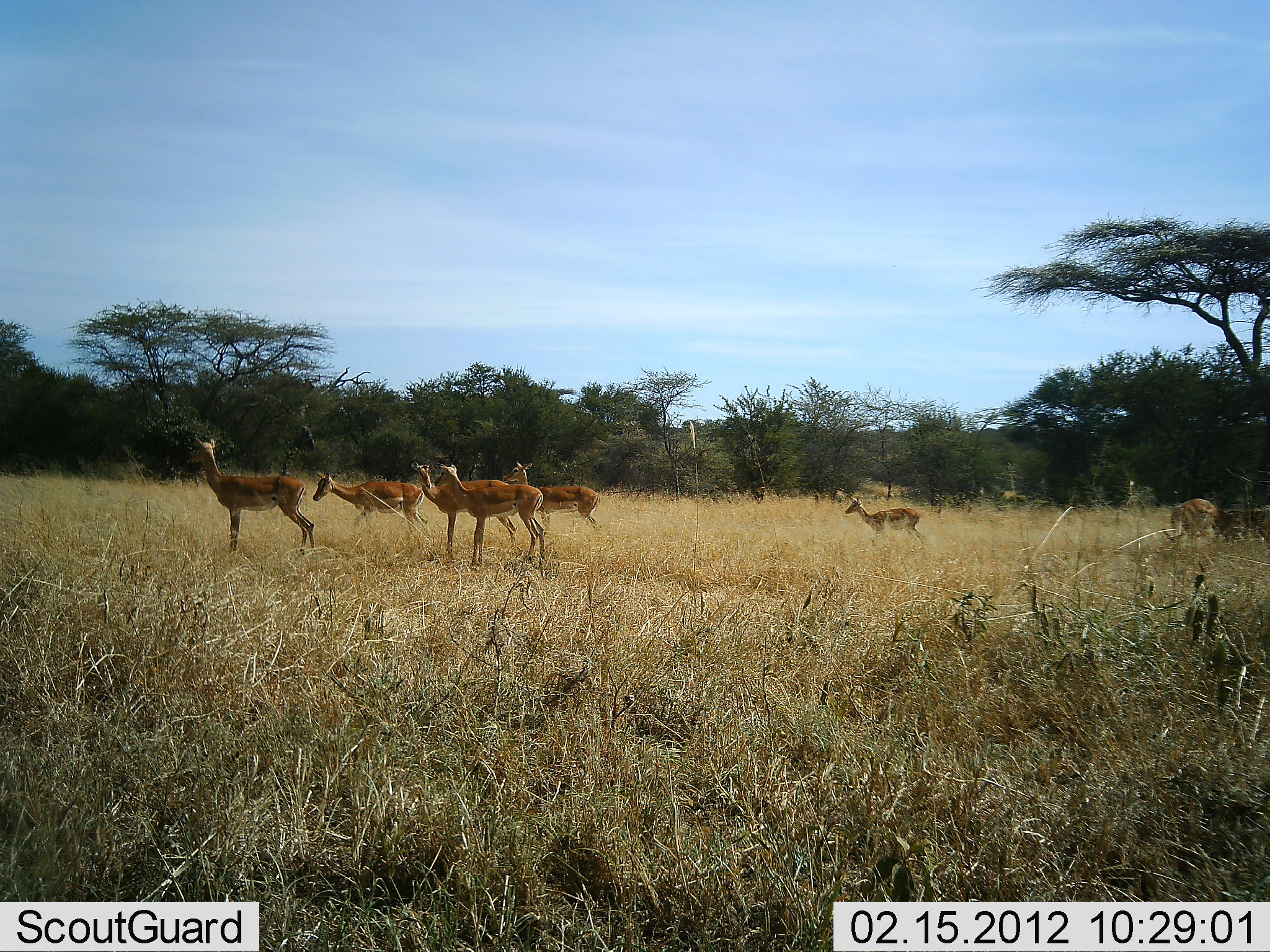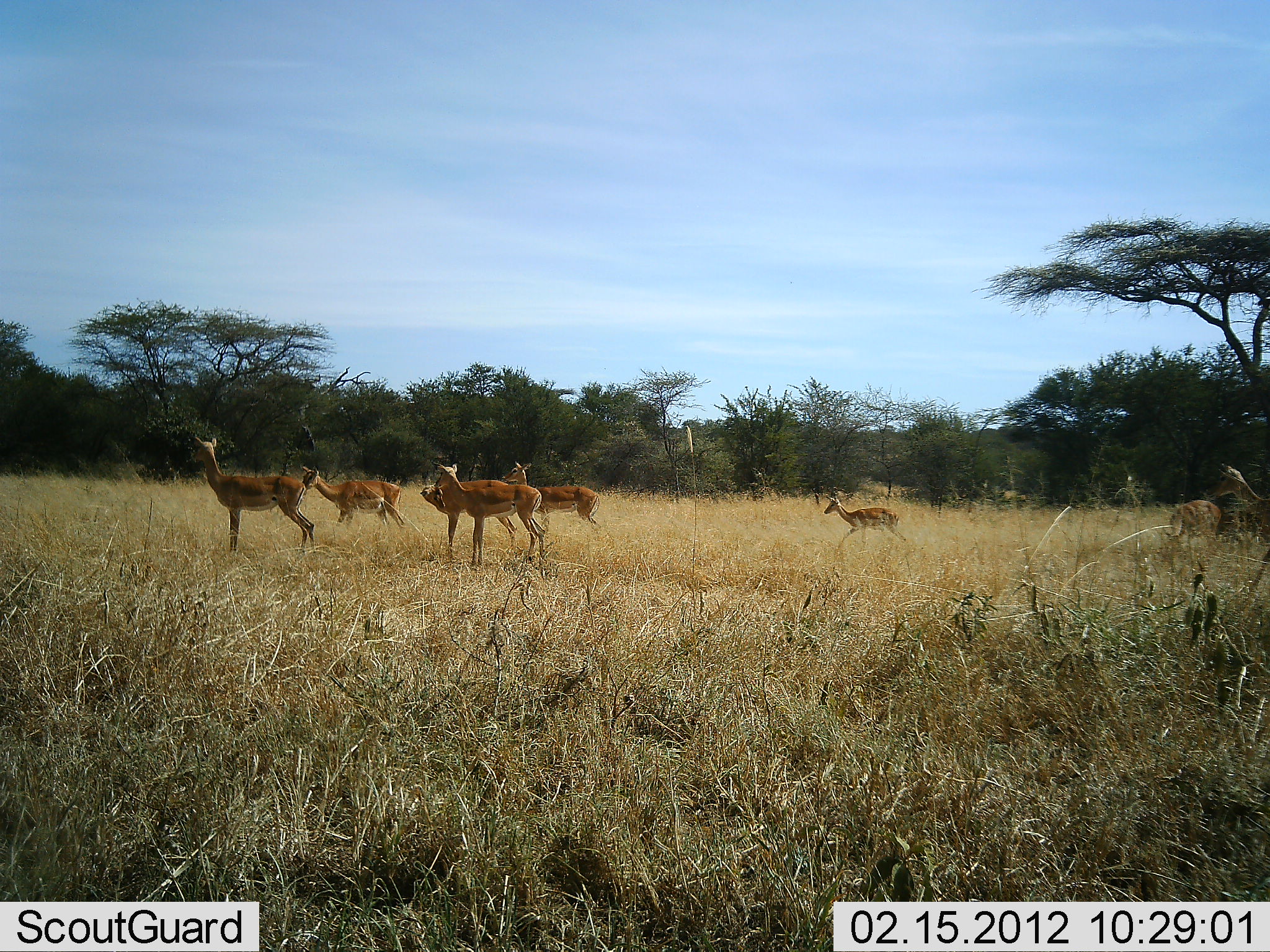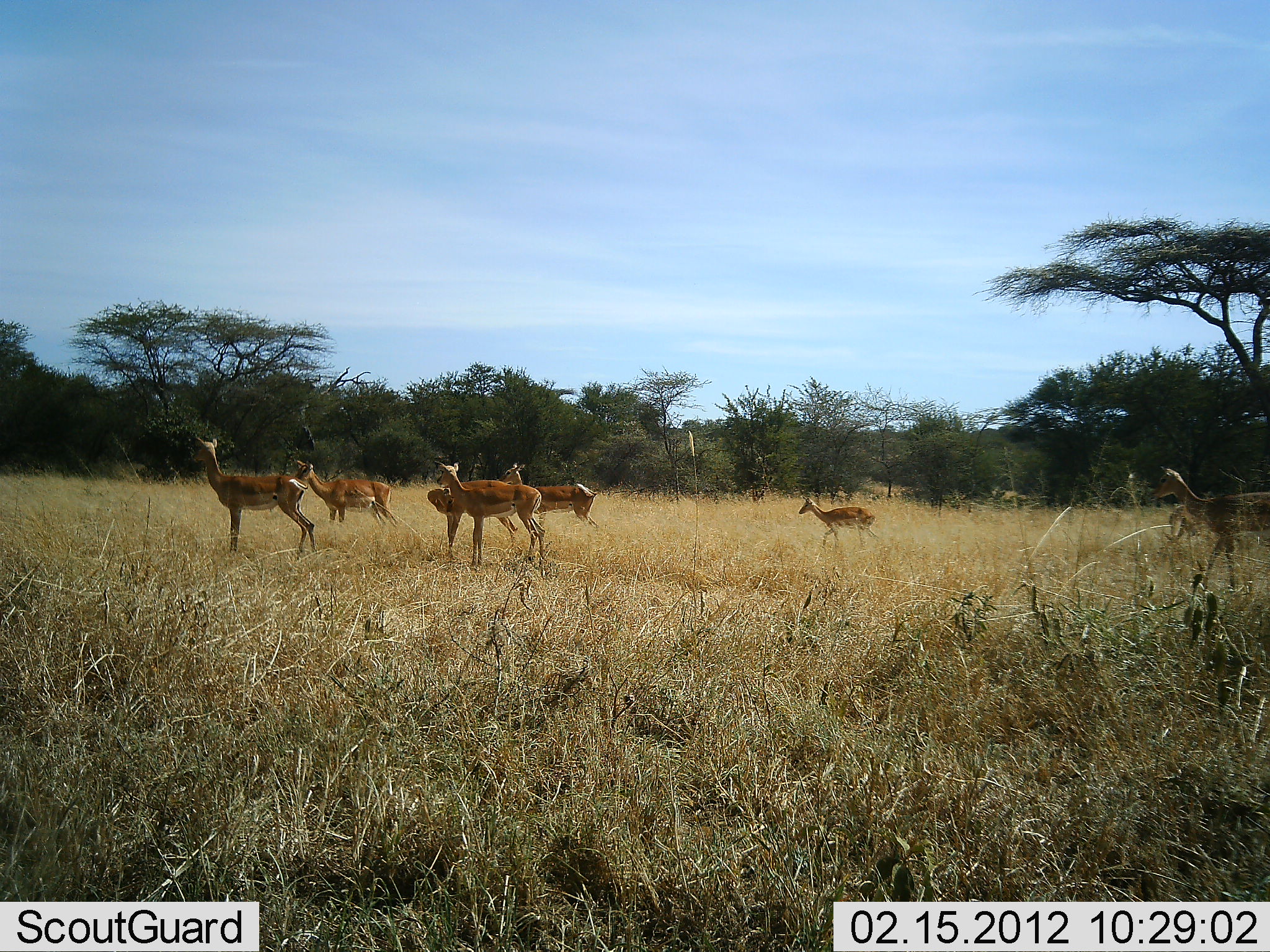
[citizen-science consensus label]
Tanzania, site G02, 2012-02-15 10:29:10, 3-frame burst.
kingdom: Animalia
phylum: Chordata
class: Mammalia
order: Artiodactyla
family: Bovidae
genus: Aepyceros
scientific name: Aepyceros melampus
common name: impala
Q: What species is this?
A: Impala (Aepyceros melampus).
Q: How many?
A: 8.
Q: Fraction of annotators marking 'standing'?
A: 73%.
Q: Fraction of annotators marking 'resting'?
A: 0%.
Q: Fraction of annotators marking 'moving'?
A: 95%.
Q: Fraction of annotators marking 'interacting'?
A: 0%.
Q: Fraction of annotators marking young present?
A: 18%.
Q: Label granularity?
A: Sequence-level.